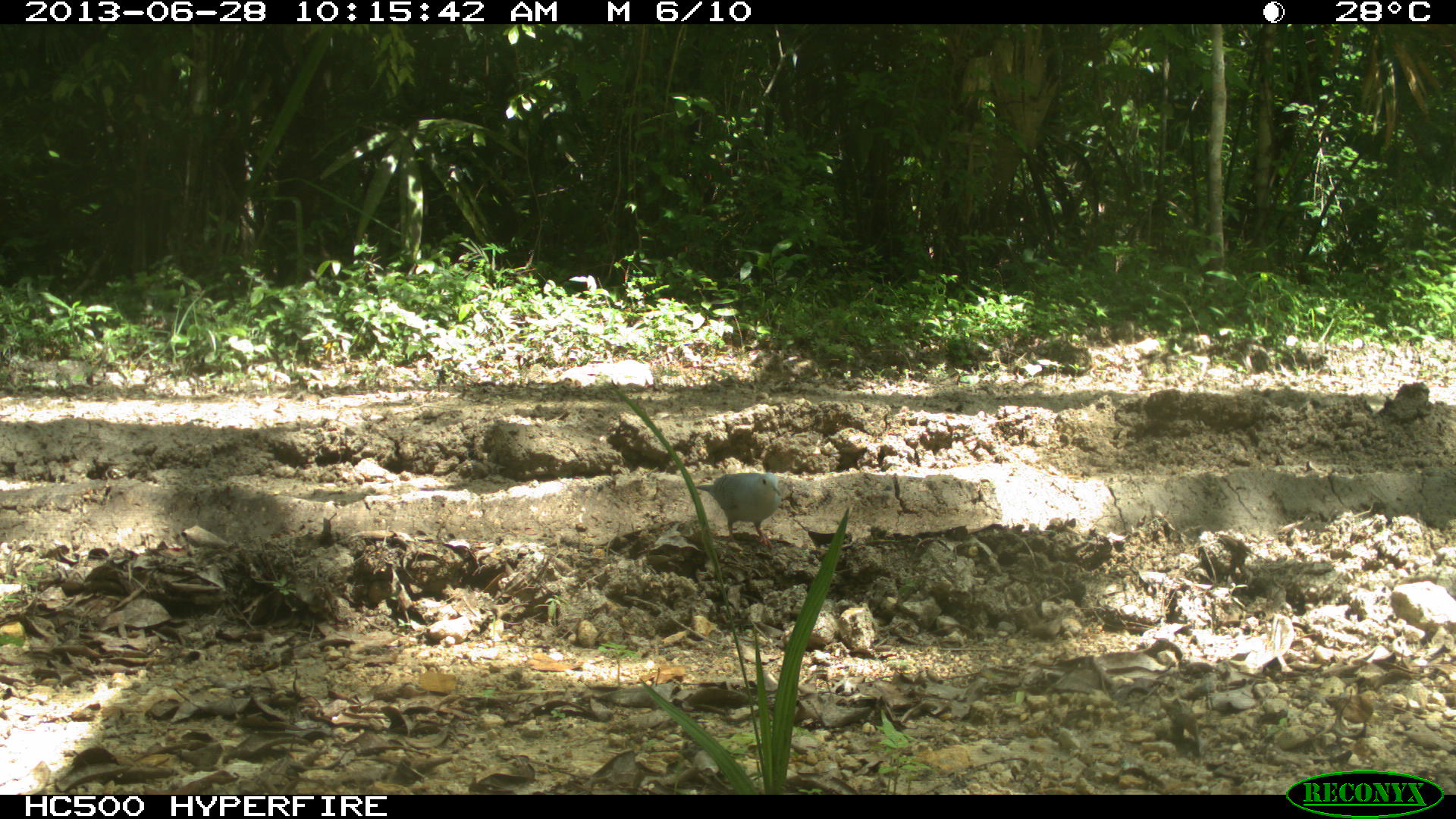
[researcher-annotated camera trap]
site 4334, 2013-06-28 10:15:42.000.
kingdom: Animalia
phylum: Chordata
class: Aves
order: Columbiformes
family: Columbidae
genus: Claravis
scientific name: Claravis pretiosa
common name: blue ground-dove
Claravis pretiosa (blue ground-dove), count 2.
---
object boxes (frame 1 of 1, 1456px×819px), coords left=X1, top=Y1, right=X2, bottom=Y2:
claravis pretiosa: left=695, top=471, right=782, bottom=550